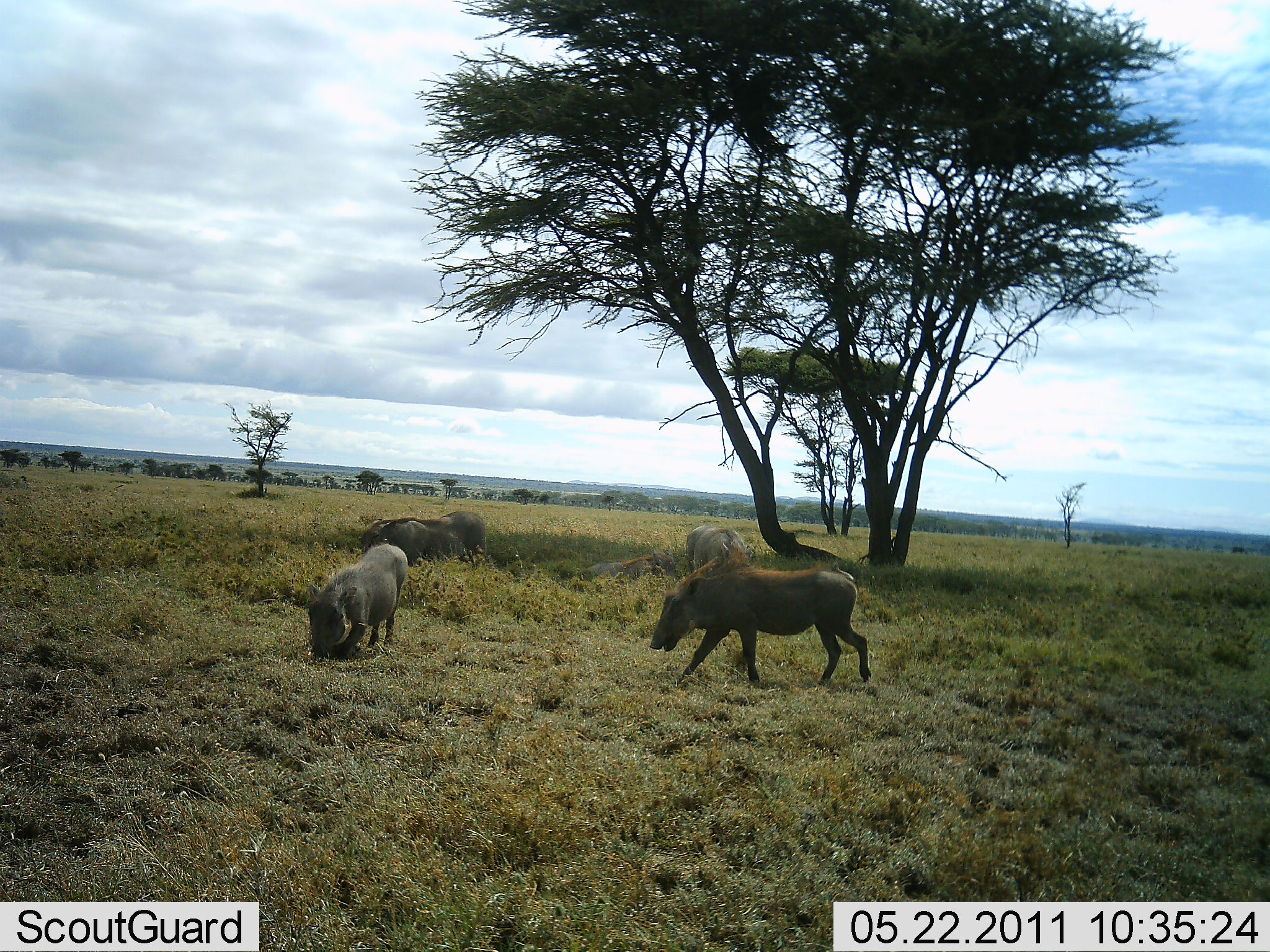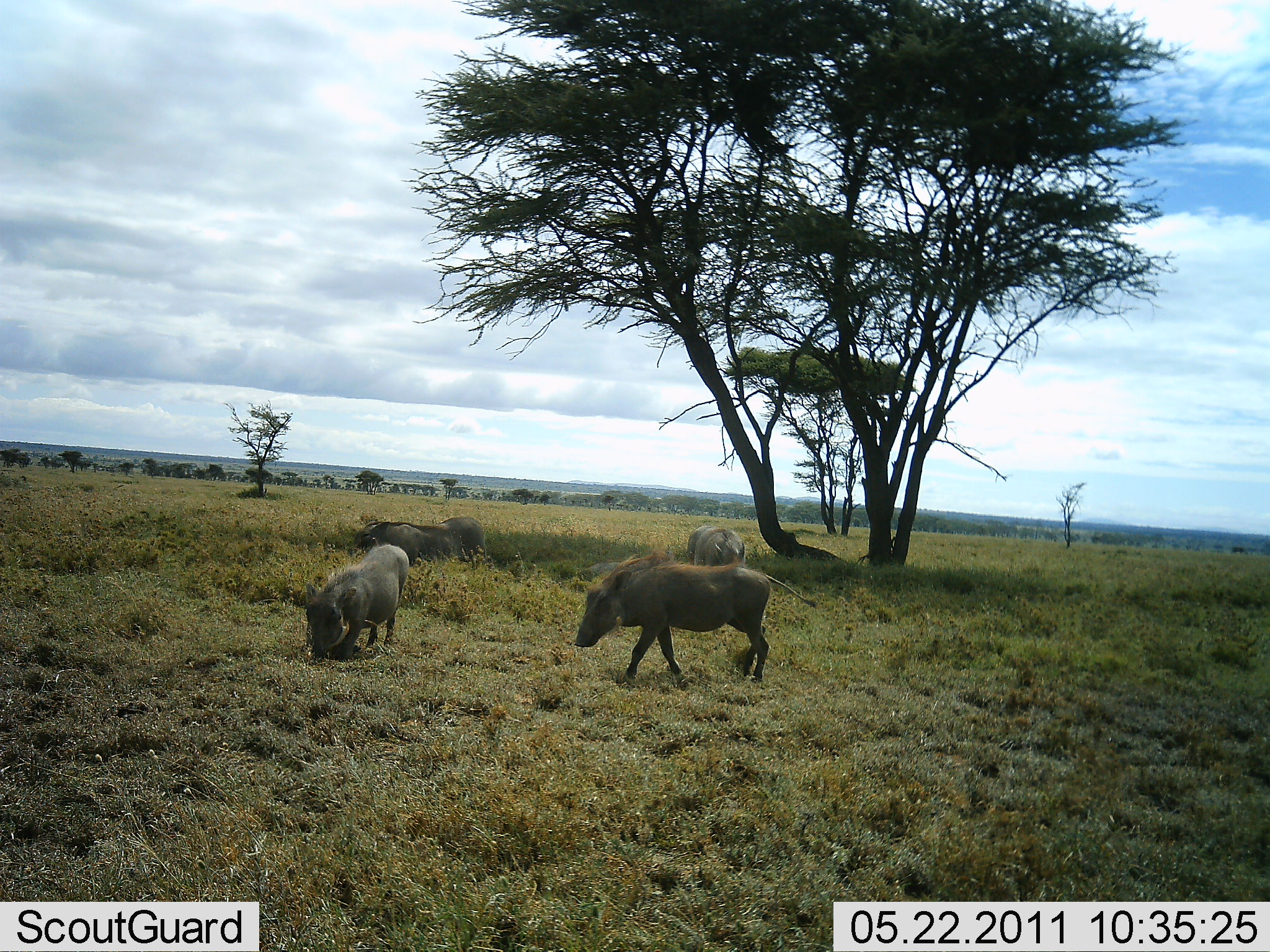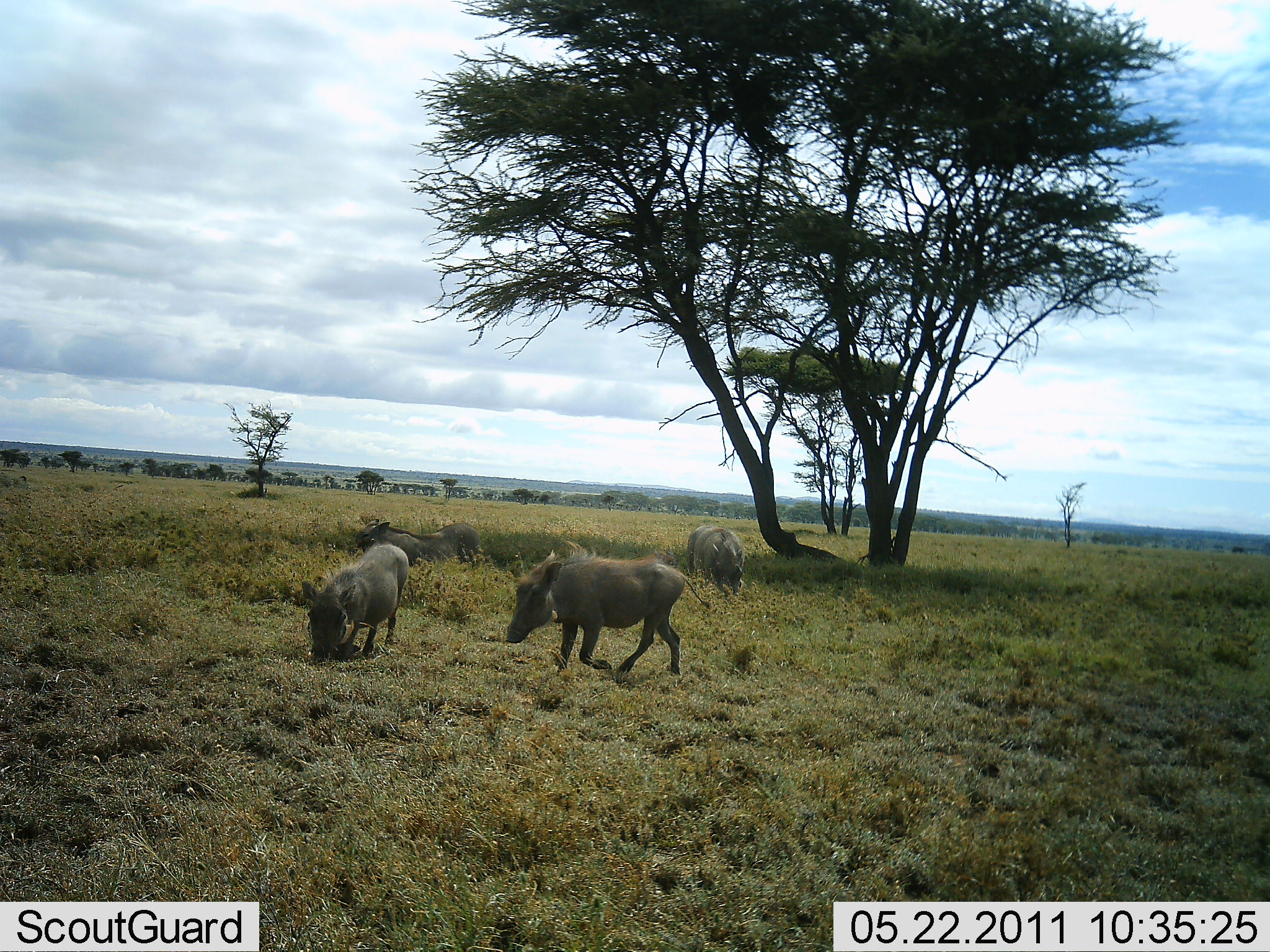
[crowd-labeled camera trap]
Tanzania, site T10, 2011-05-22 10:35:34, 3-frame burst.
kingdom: Animalia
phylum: Chordata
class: Mammalia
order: Artiodactyla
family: Suidae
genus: Phacochoerus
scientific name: Phacochoerus africanus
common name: warthog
Warthog (Phacochoerus africanus), count 4. Behavior (volunteer vote fractions): standing 50%, resting 25%, moving 67%, interacting 25%. Young present (vote fraction): 8%. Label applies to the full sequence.